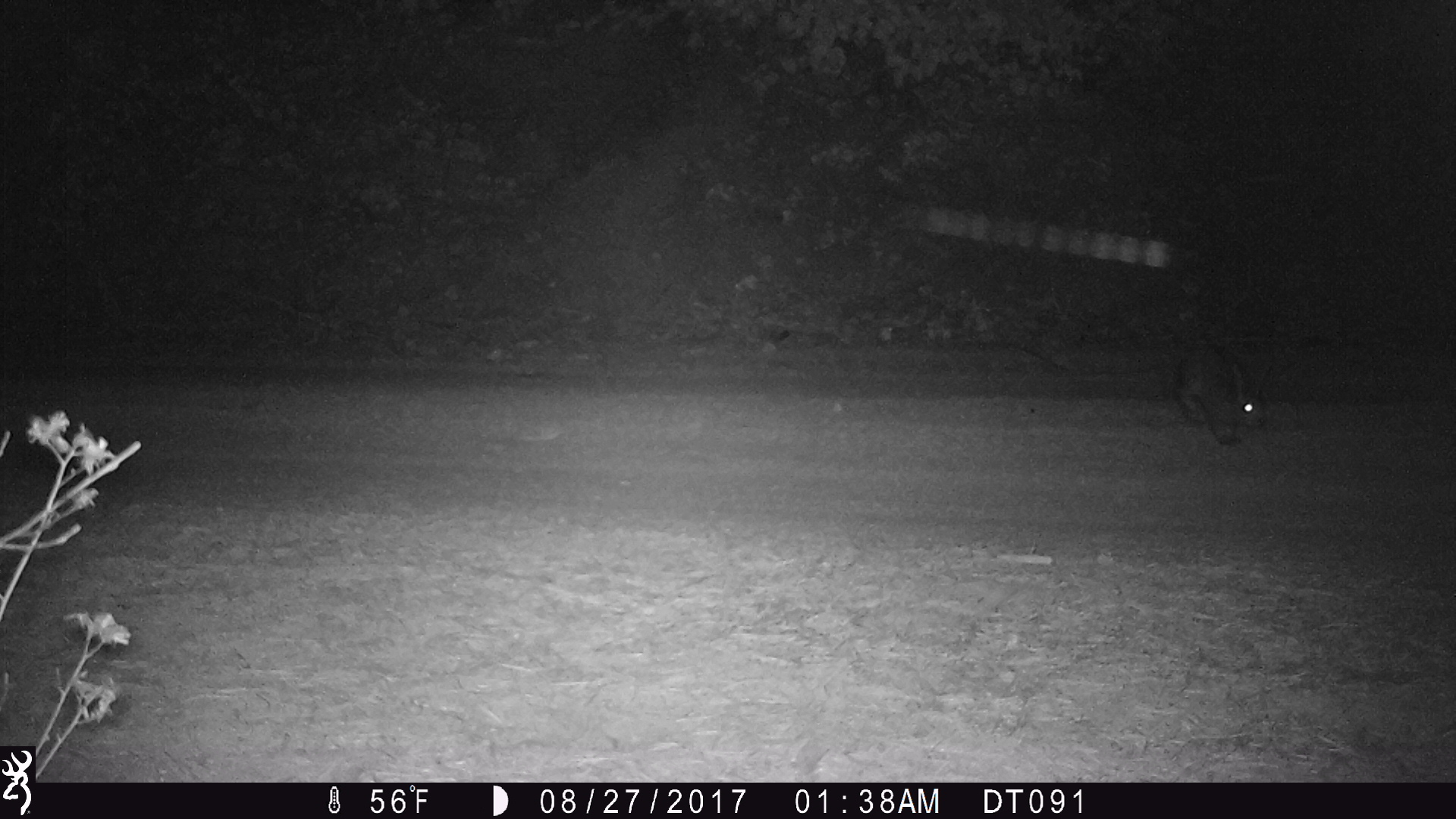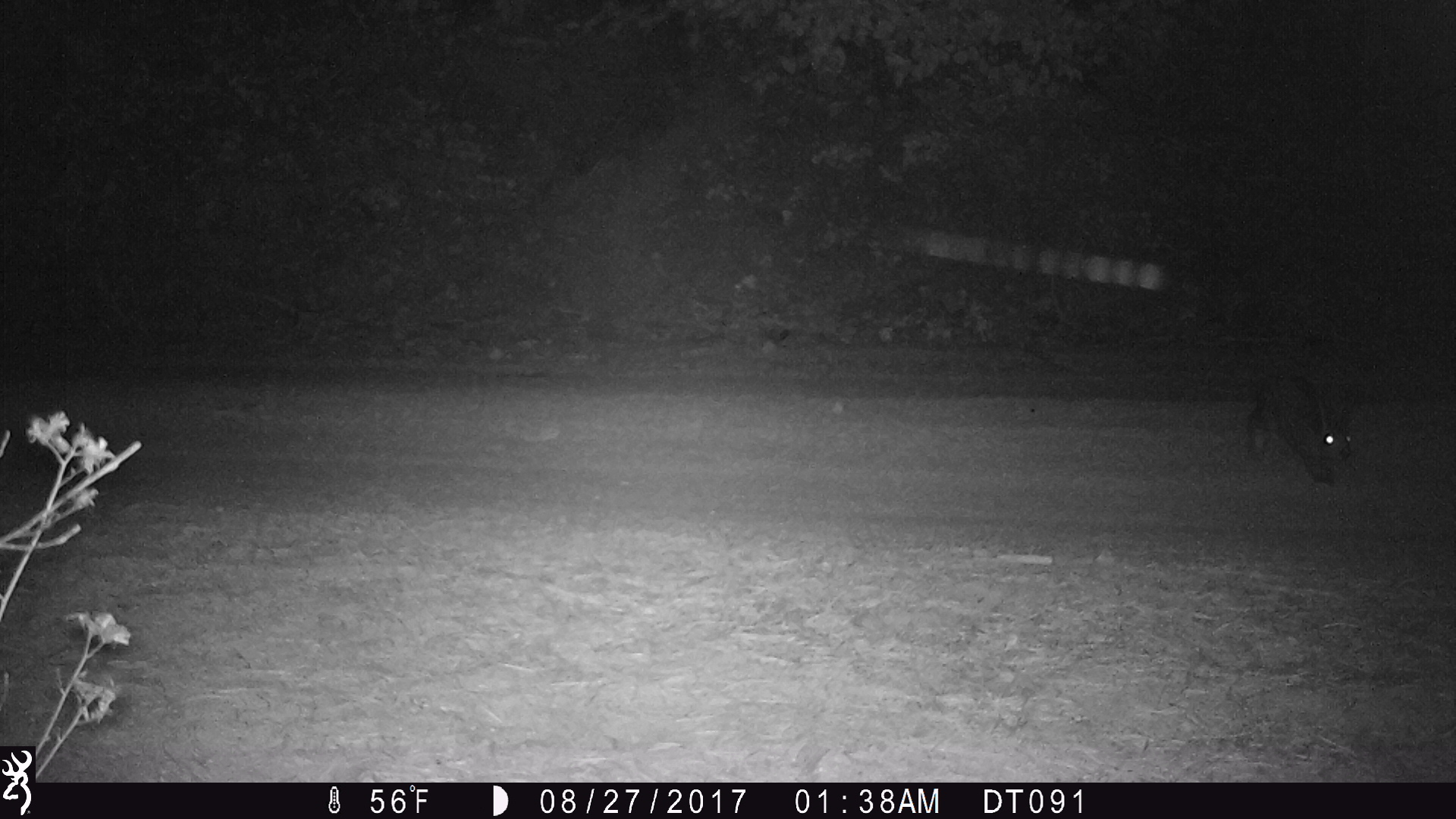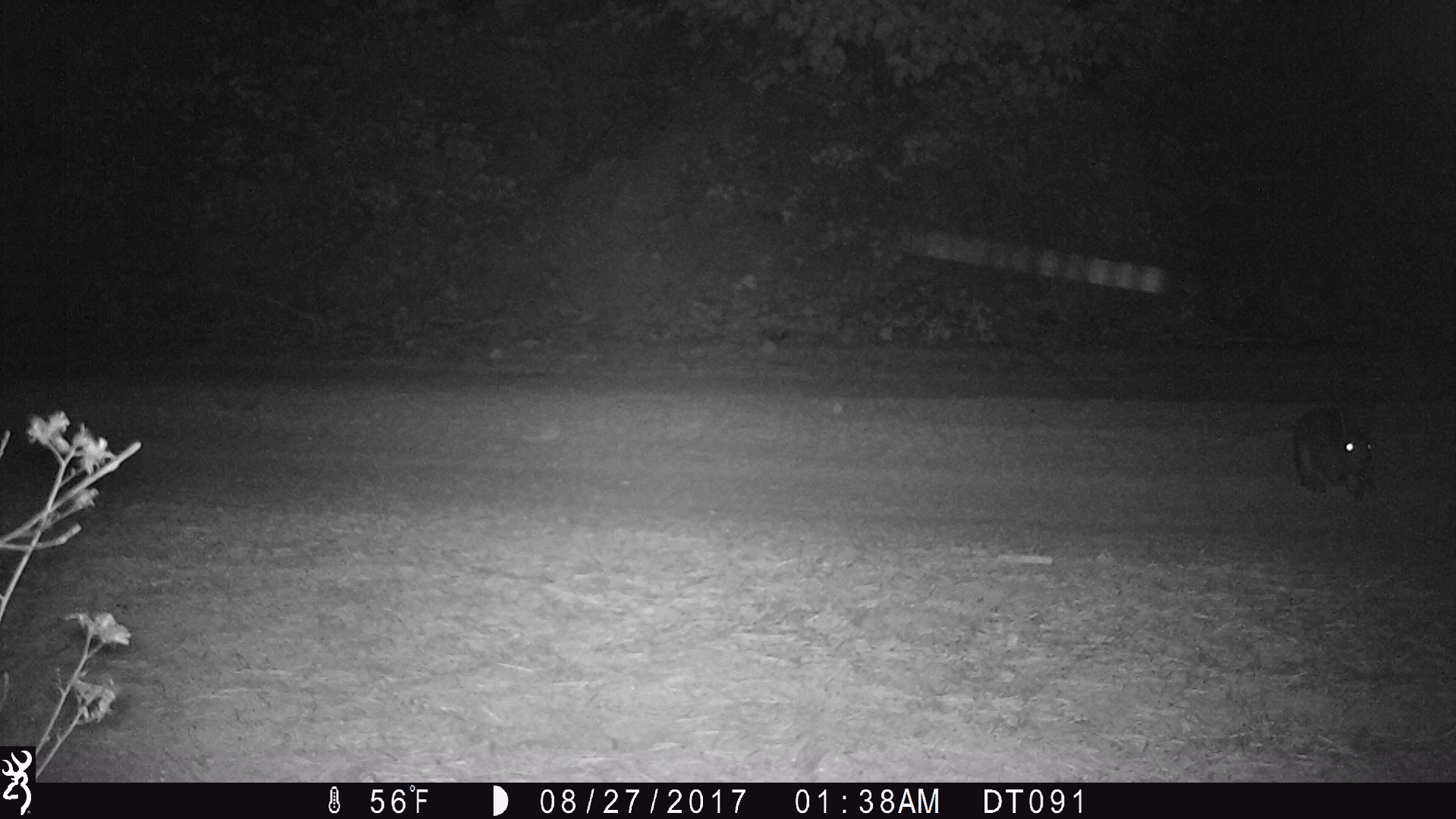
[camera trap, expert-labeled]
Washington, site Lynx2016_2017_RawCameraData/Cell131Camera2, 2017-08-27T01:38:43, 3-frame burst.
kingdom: Animalia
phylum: Chordata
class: Mammalia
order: Lagomorpha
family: Leporidae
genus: Lepus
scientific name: Lepus americanus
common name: snowshoe hare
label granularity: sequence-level